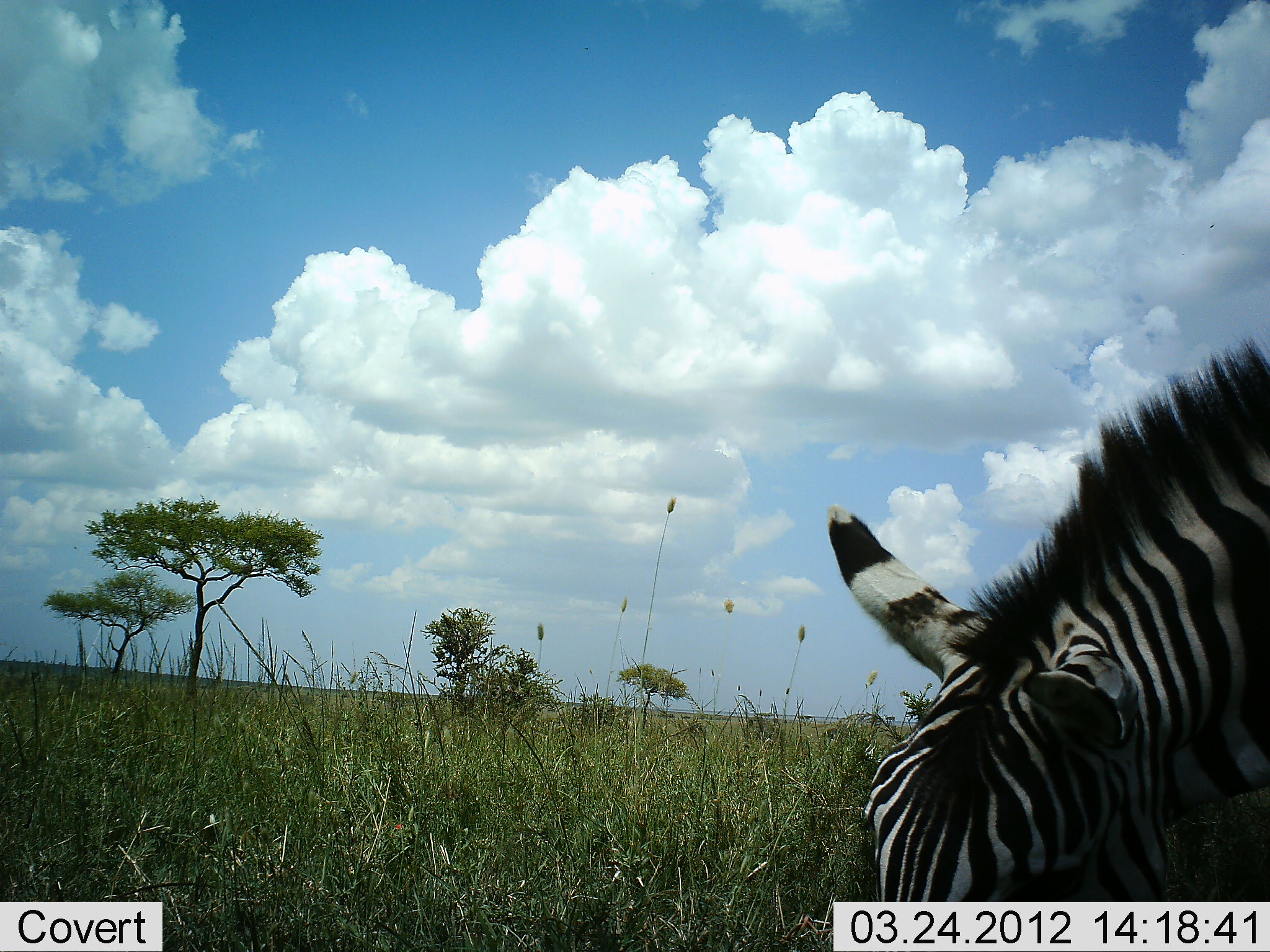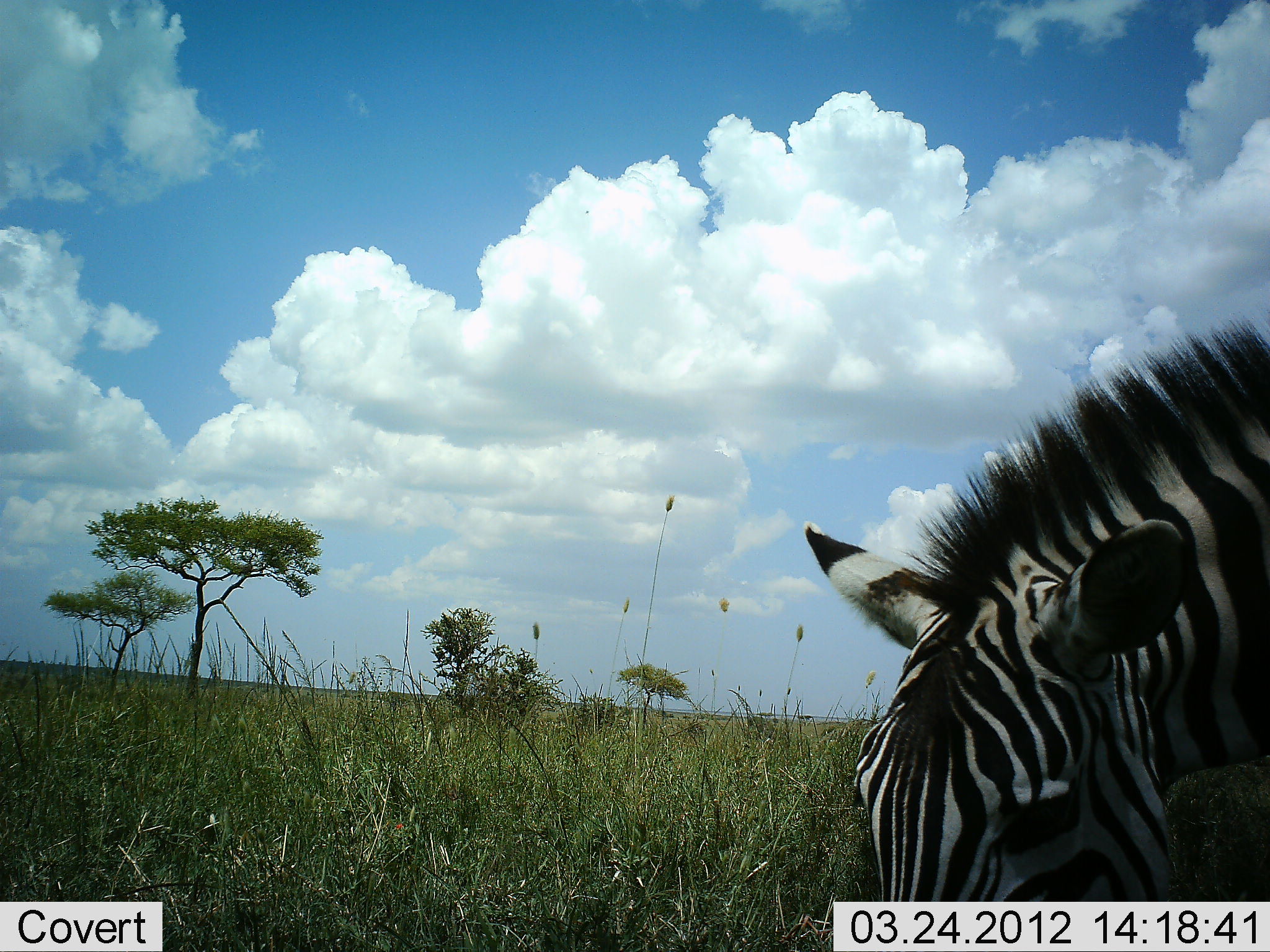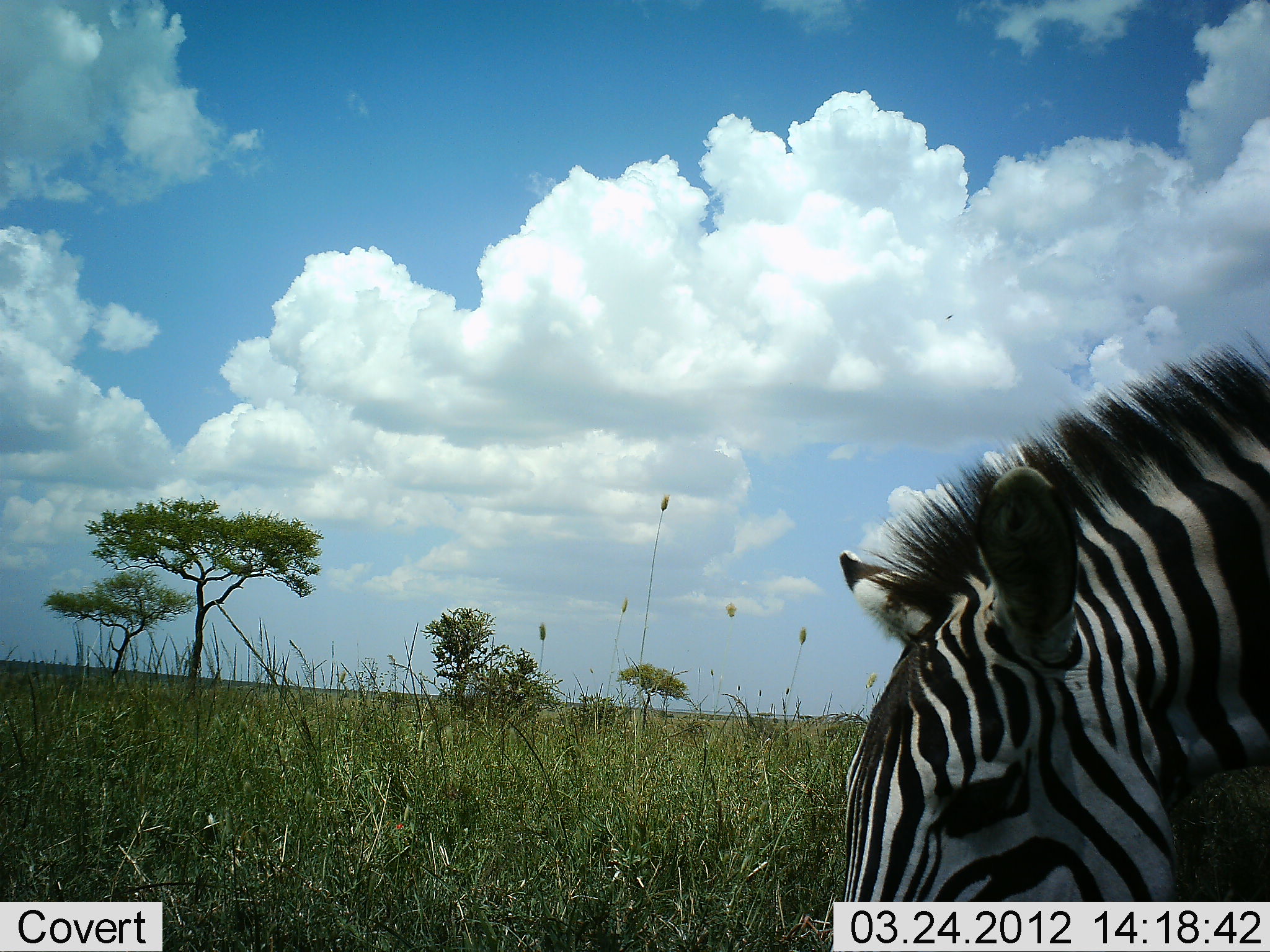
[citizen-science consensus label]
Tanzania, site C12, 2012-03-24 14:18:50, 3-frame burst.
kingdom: Animalia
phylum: Chordata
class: Mammalia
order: Perissodactyla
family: Equidae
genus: Equus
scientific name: Equus quagga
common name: plains zebra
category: zebra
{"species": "zebra (plains zebra) (Equus quagga)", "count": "1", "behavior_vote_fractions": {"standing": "25%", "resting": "0%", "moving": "0%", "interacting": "0%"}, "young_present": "0%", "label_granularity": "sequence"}